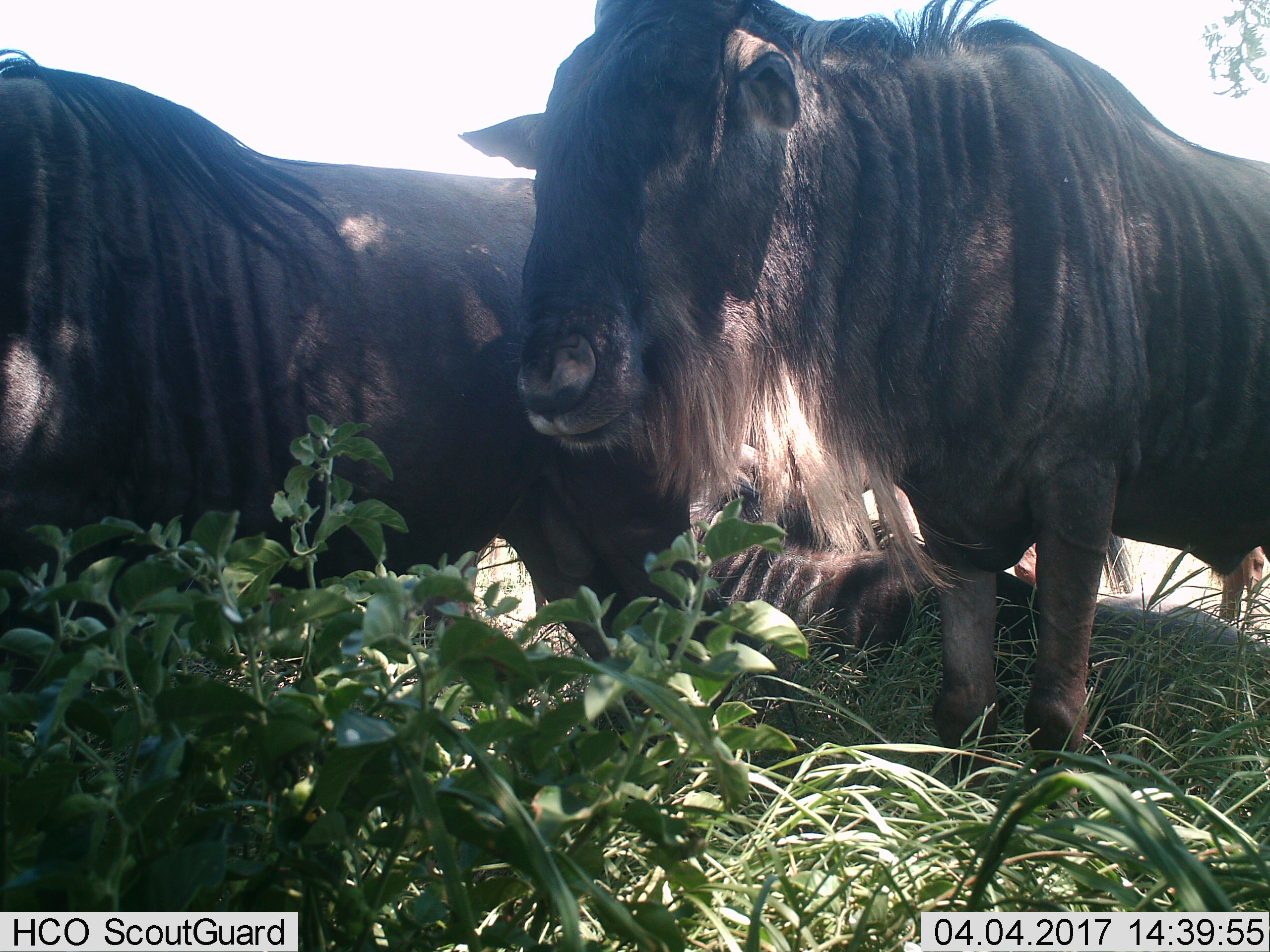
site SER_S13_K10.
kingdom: Animalia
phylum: Chordata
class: Mammalia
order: Artiodactyla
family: Bovidae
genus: Connochaetes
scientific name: Connochaetes taurinus taurinus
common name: blue wildebeest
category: wildebeestblue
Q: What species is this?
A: Wildebeestblue (blue wildebeest) (Connochaetes taurinus taurinus).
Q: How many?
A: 3.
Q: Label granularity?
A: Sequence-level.